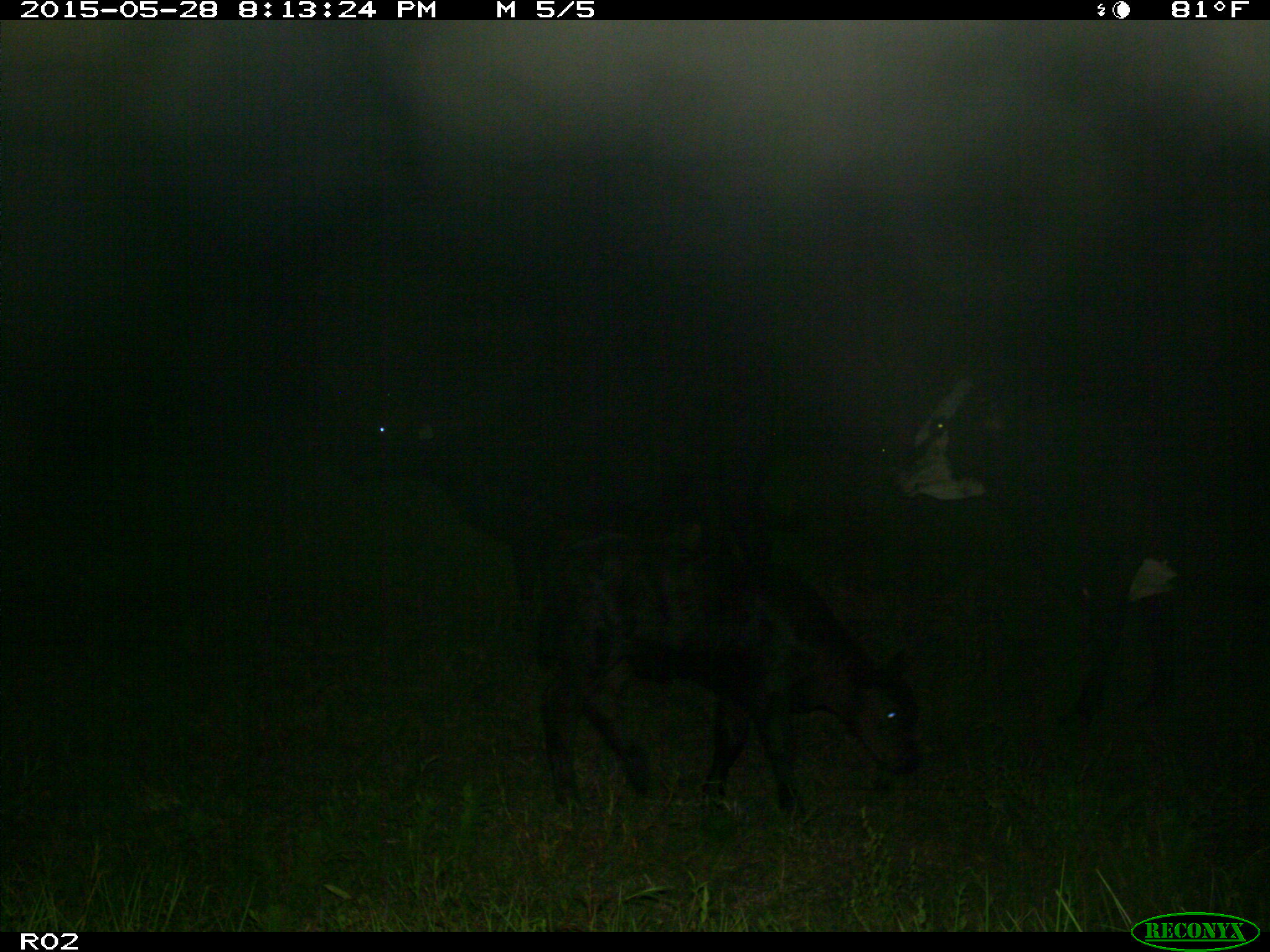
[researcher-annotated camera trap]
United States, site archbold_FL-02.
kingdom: Animalia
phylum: Chordata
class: Mammalia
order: Artiodactyla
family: Bovidae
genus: Bos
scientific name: Bos taurus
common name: domestic cow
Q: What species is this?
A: Bos taurus (domestic cow).